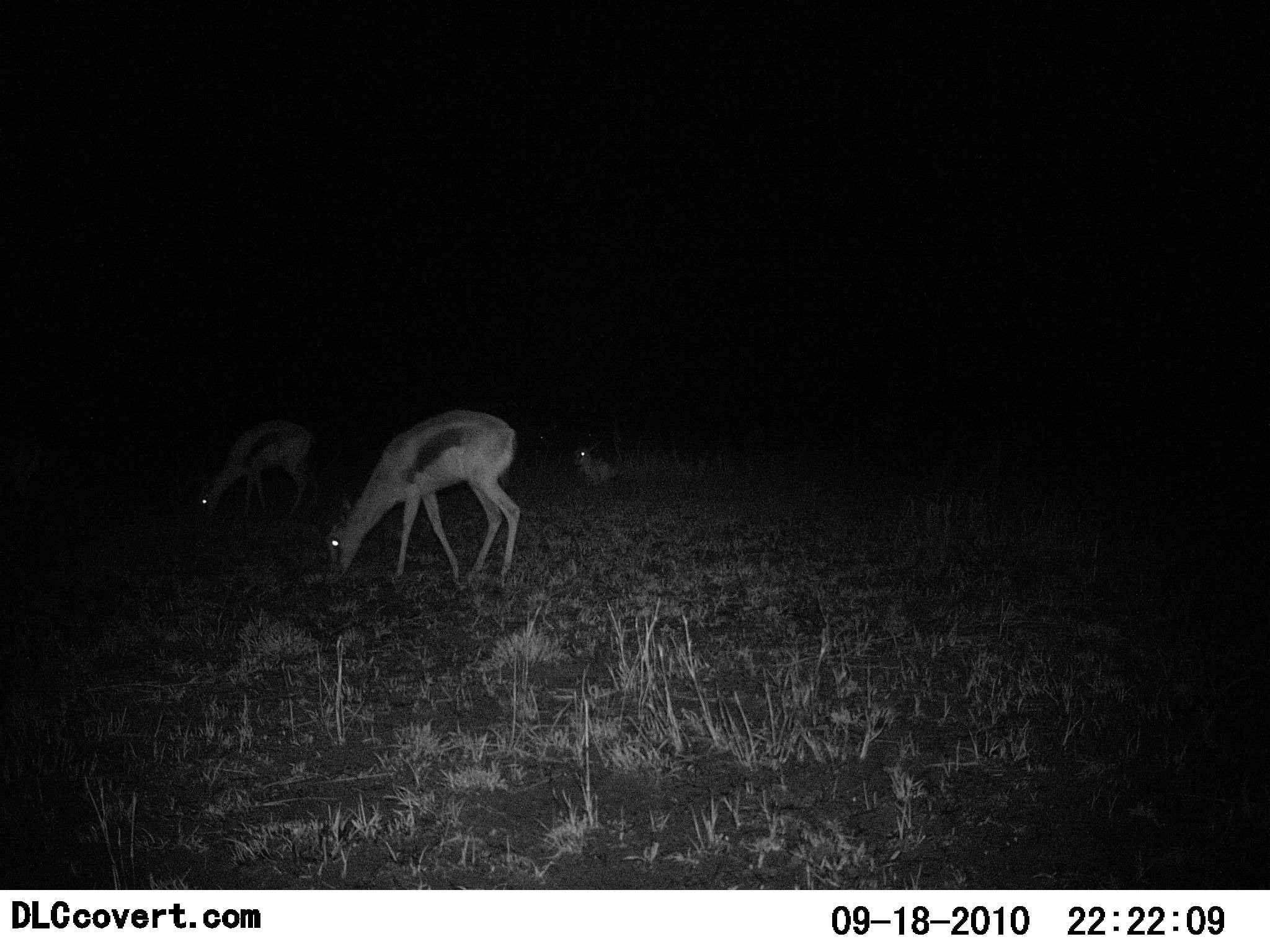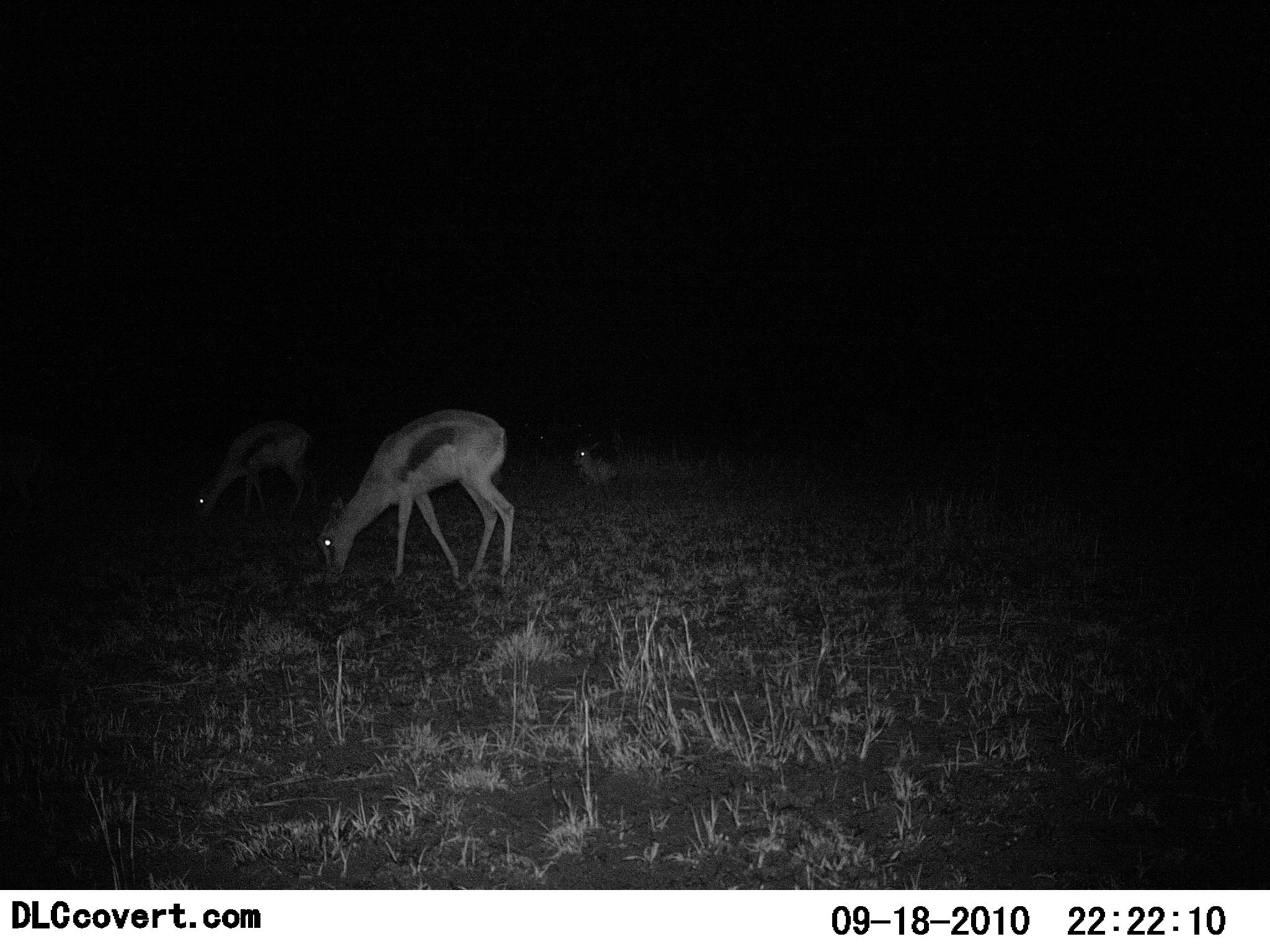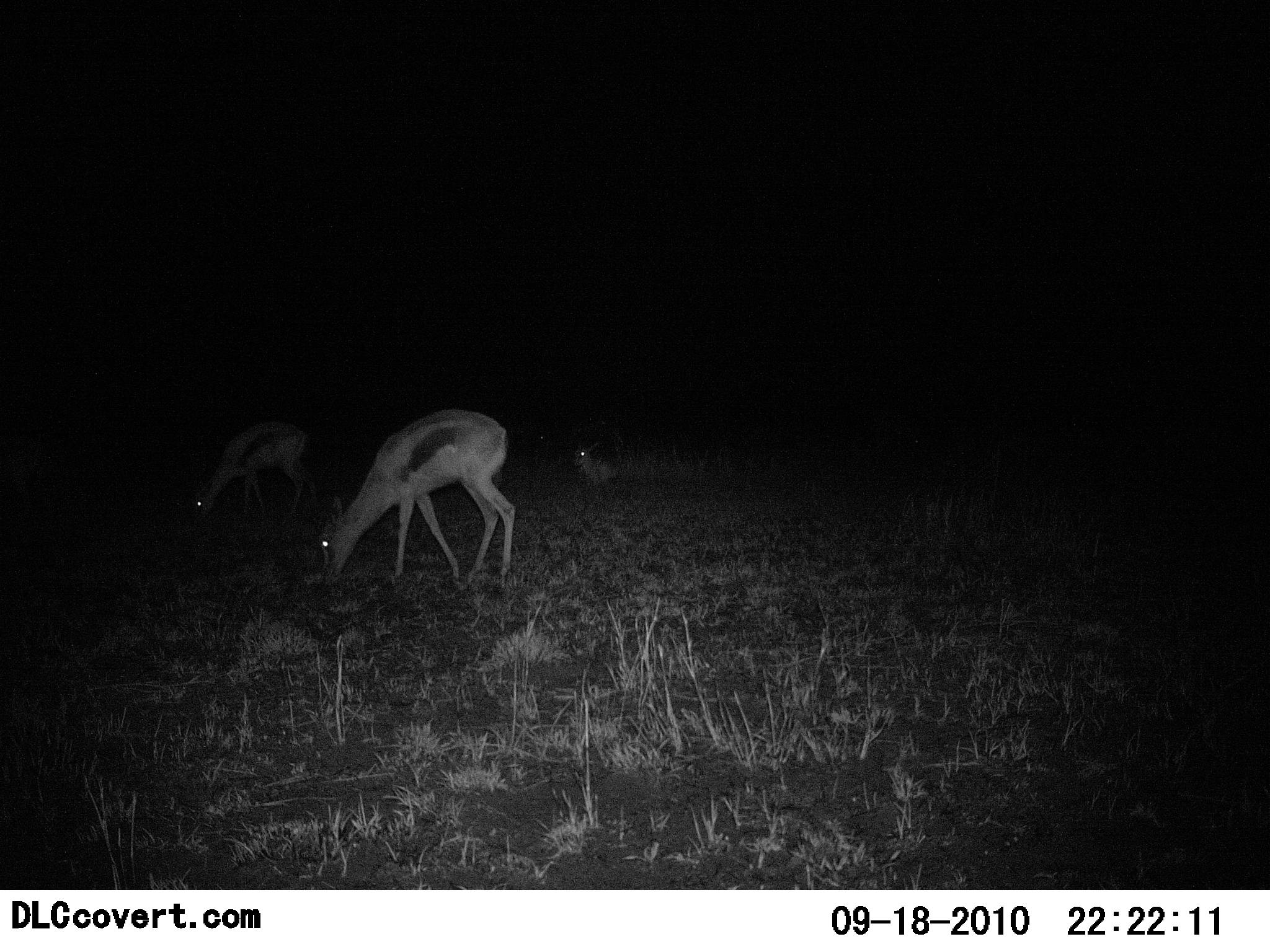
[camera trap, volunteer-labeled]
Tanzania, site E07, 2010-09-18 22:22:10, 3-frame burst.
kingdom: Animalia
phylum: Chordata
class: Mammalia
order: Artiodactyla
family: Bovidae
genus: Eudorcas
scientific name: Eudorcas thomsonii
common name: thomson's gazelle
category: gazellethomsons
Gazellethomsons (thomson's gazelle) (Eudorcas thomsonii), count 3. Behavior (volunteer vote fractions): standing 12%, resting 31%, moving 6%, interacting 0%. Young present (vote fraction): 0%. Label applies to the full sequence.